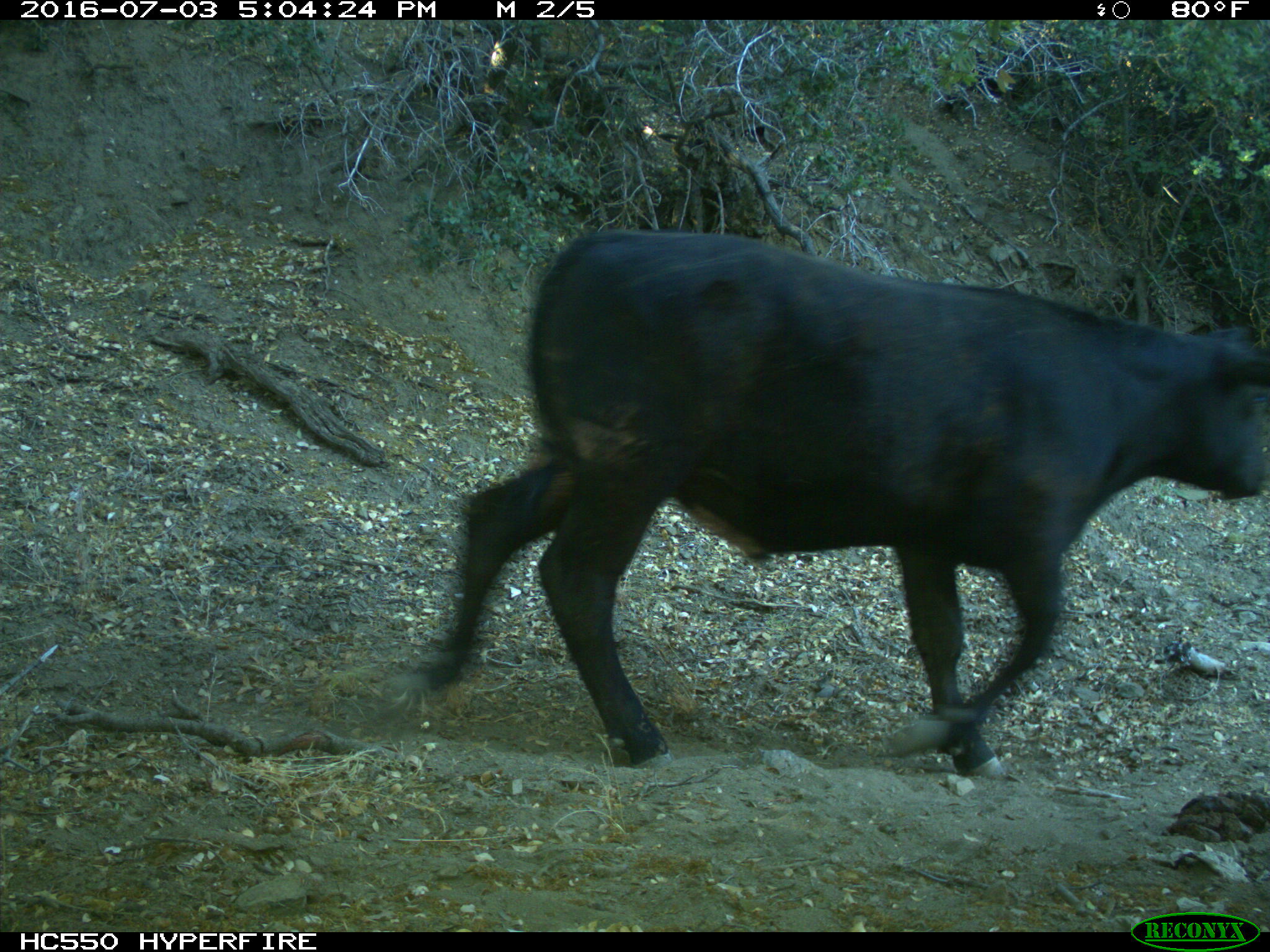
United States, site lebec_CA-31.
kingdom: Animalia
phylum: Chordata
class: Mammalia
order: Artiodactyla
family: Bovidae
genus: Bos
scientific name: Bos taurus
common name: domestic cow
Bos taurus (domestic cow).